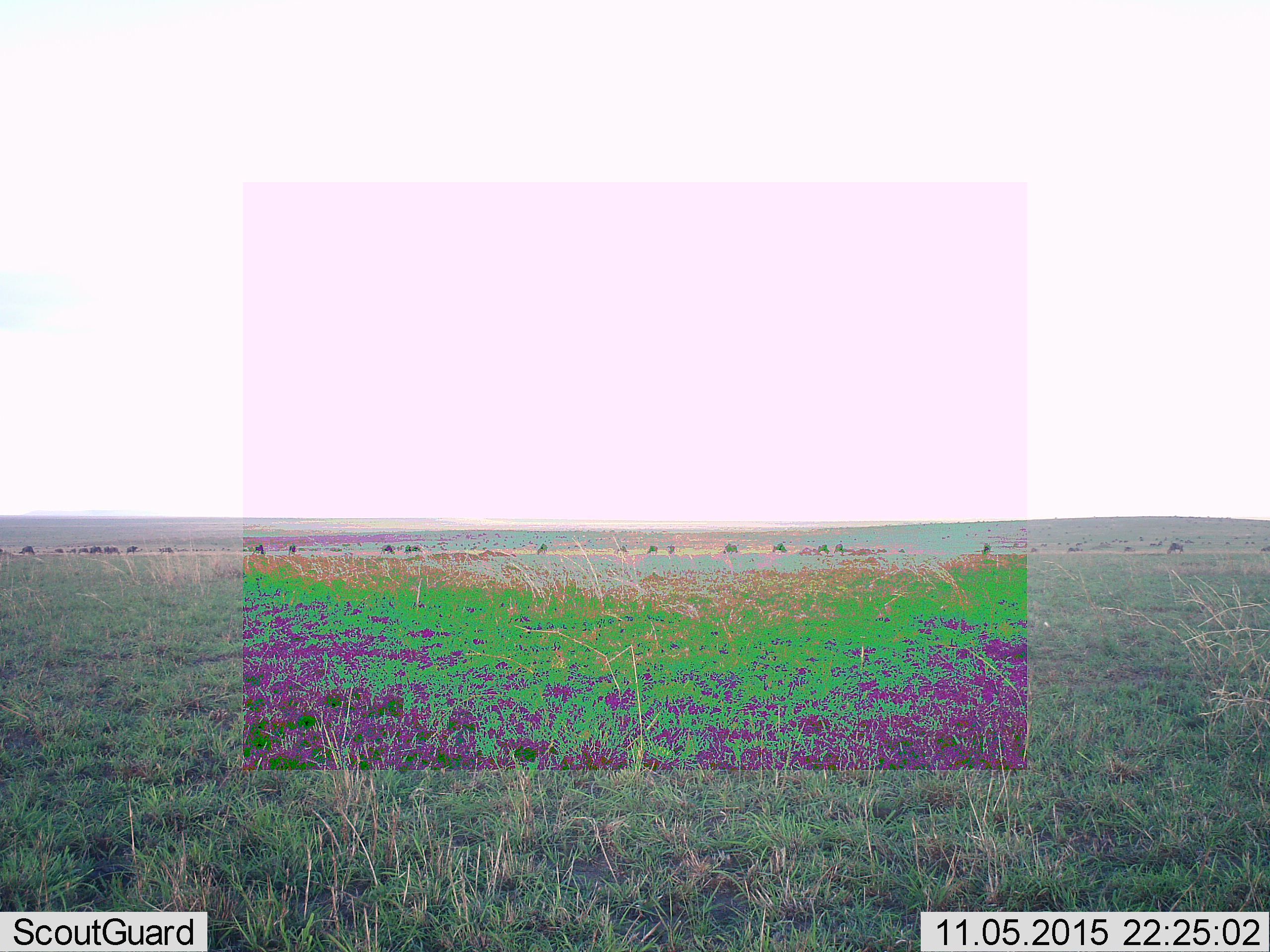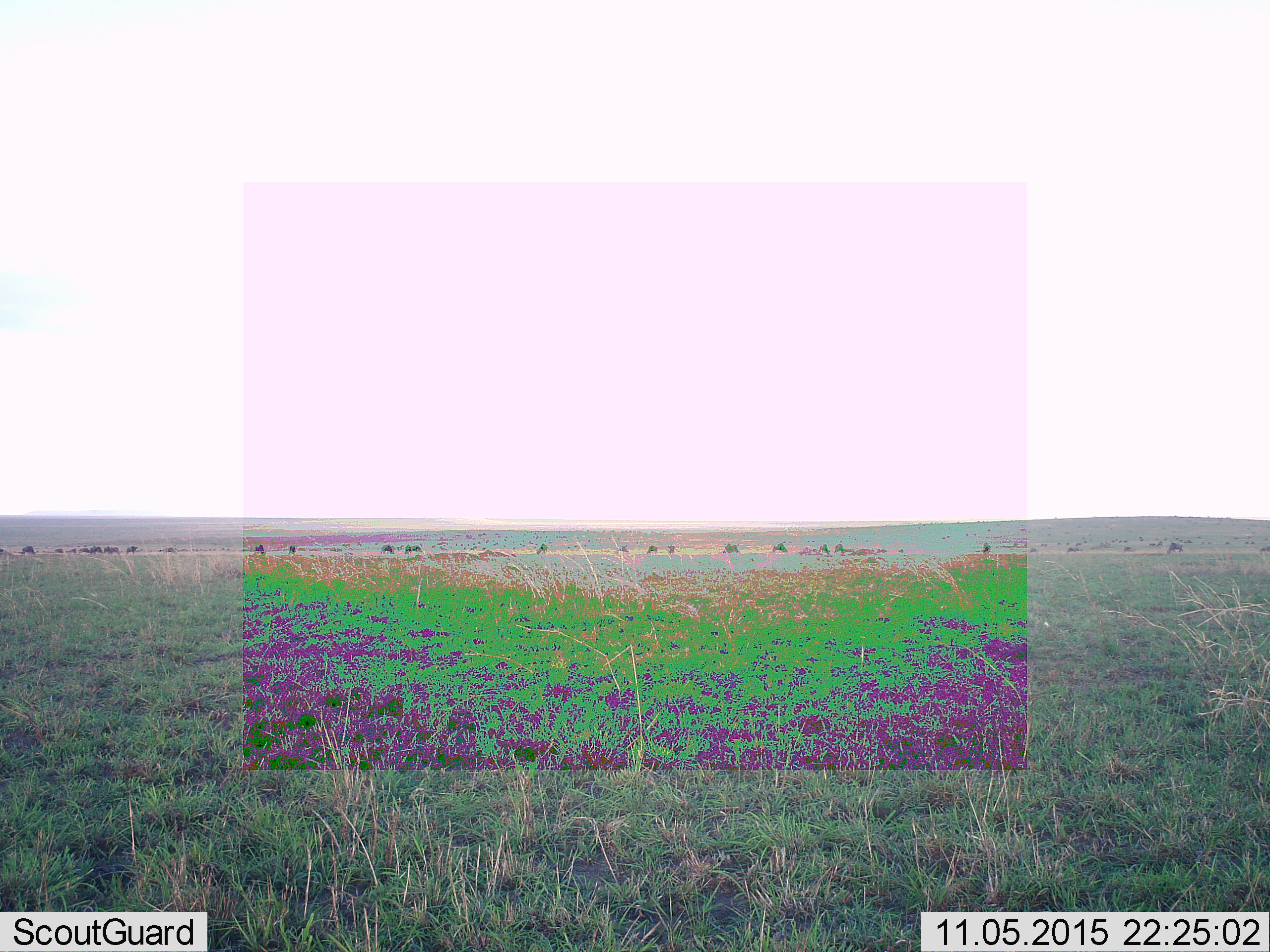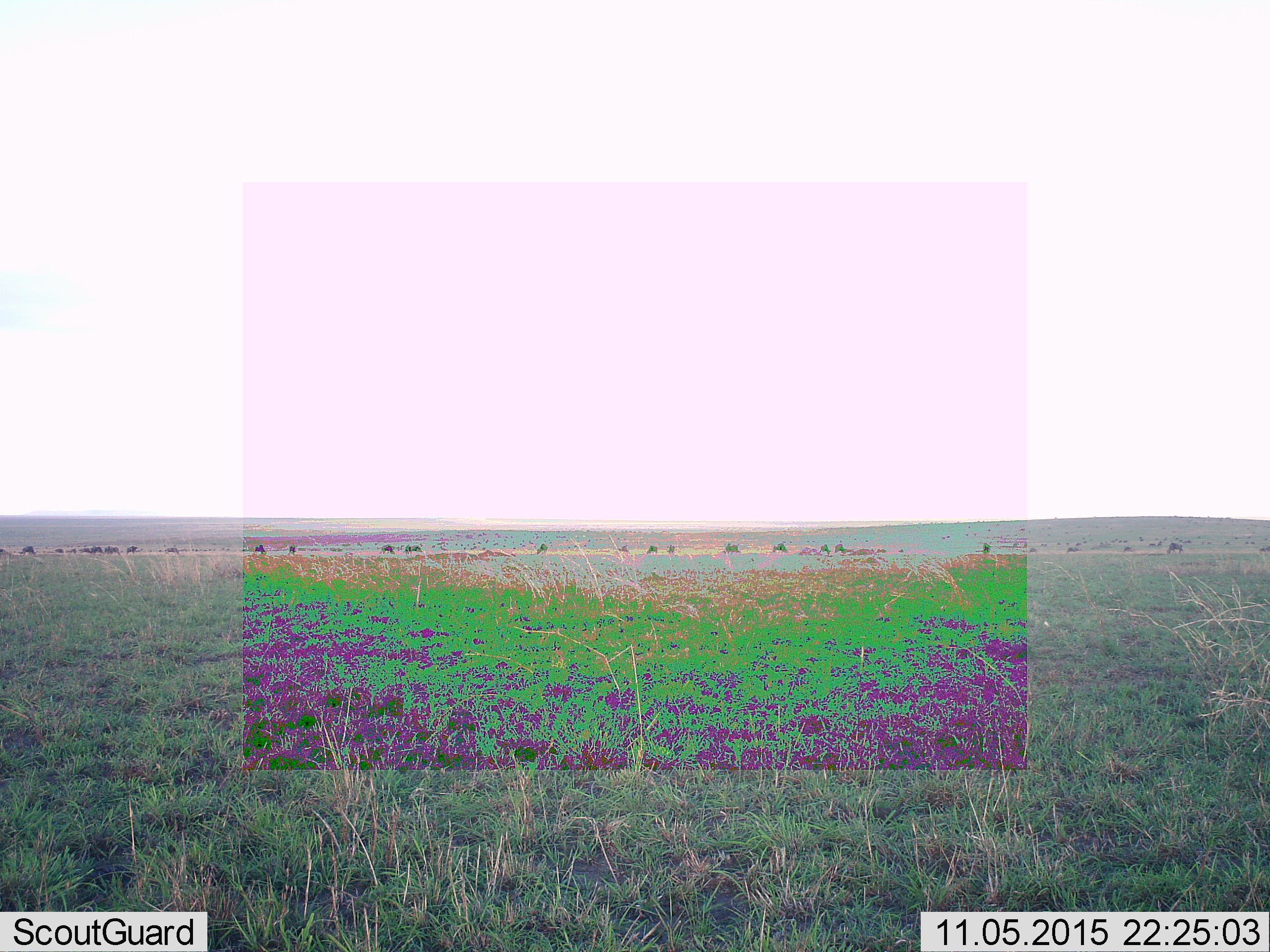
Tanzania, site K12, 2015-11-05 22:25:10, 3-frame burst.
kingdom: Animalia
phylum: Chordata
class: Mammalia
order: Artiodactyla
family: Bovidae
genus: Connochaetes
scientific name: Connochaetes taurinus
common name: blue wildebeest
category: wildebeest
Wildebeest (blue wildebeest) (Connochaetes taurinus), count 11-50. Behavior (volunteer vote fractions): standing 67%, resting 0%, moving 33%, interacting 0%. Young present (vote fraction): 0%. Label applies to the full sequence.